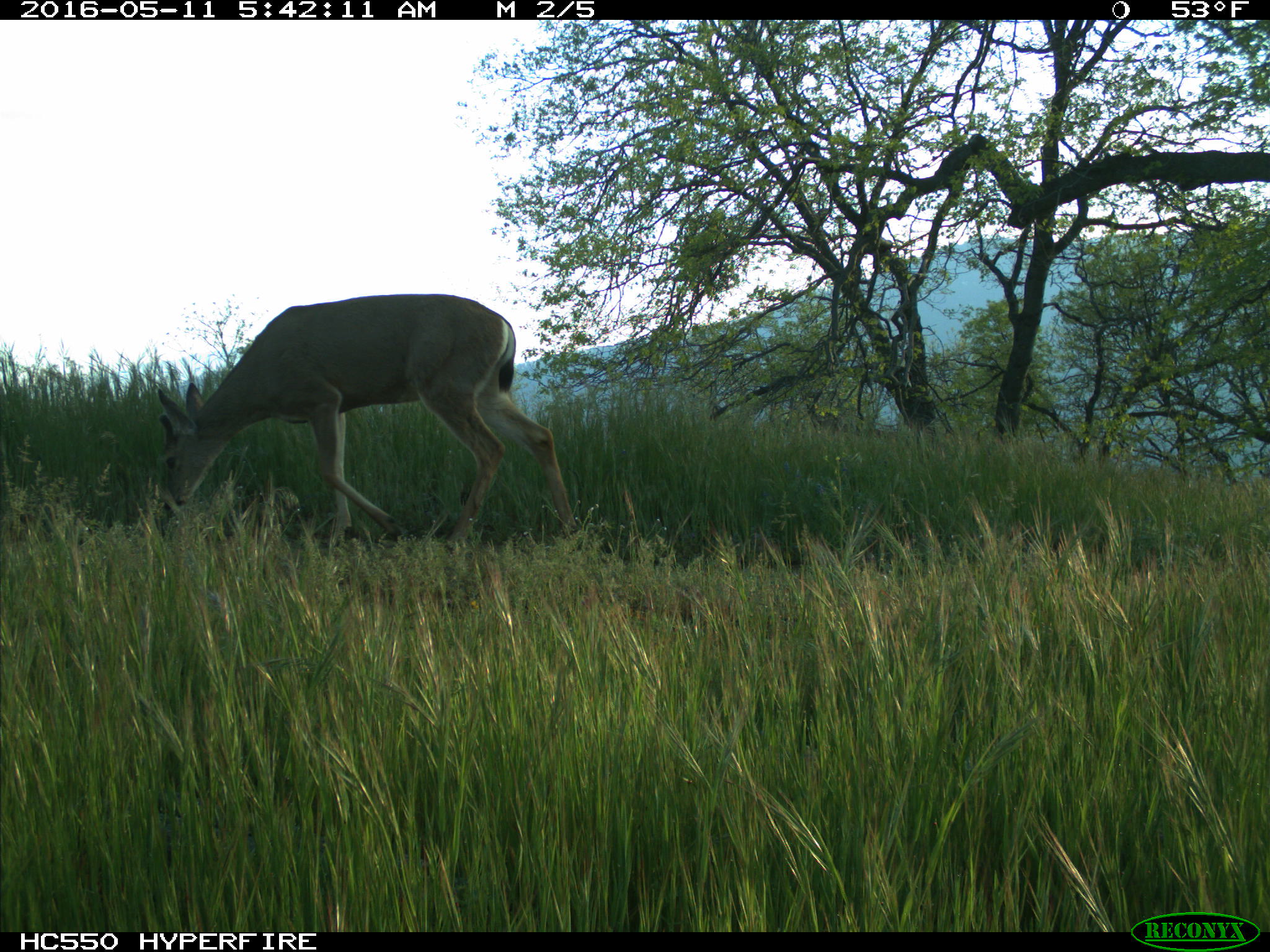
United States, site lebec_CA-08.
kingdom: Animalia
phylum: Chordata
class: Mammalia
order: Artiodactyla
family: Cervidae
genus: Odocoileus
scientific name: Odocoileus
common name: deer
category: unidentified deer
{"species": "unidentified deer (deer) (Odocoileus)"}